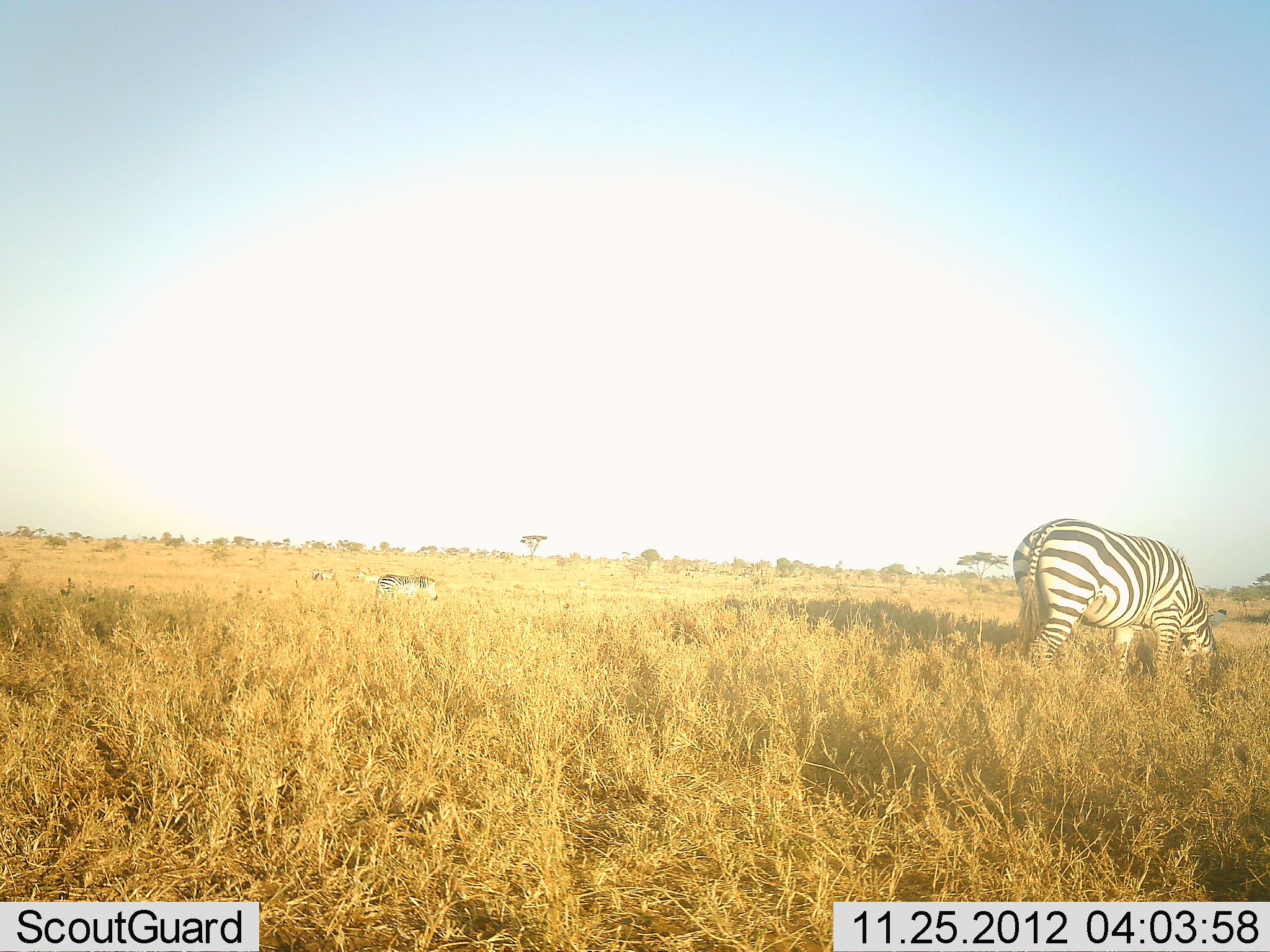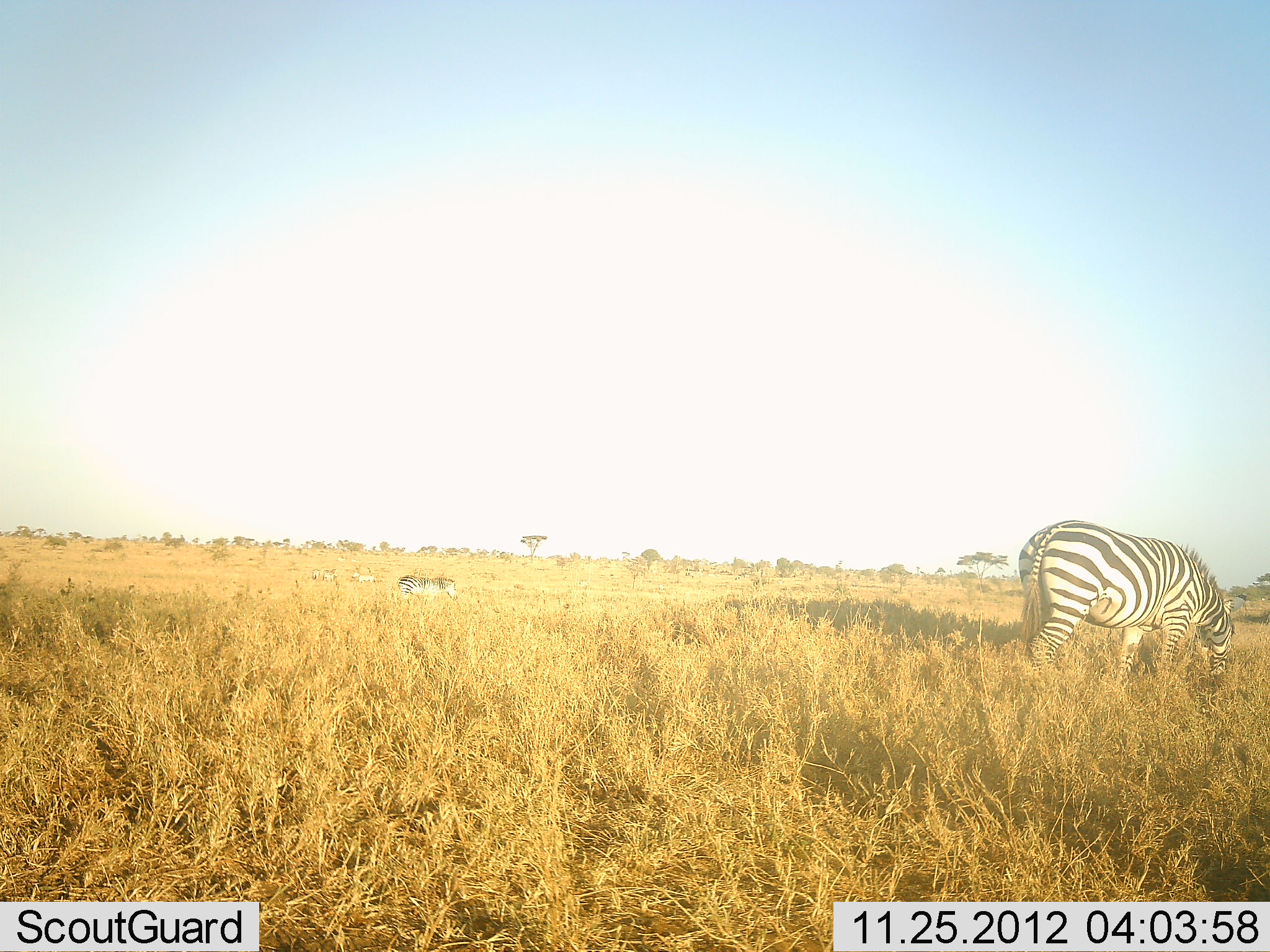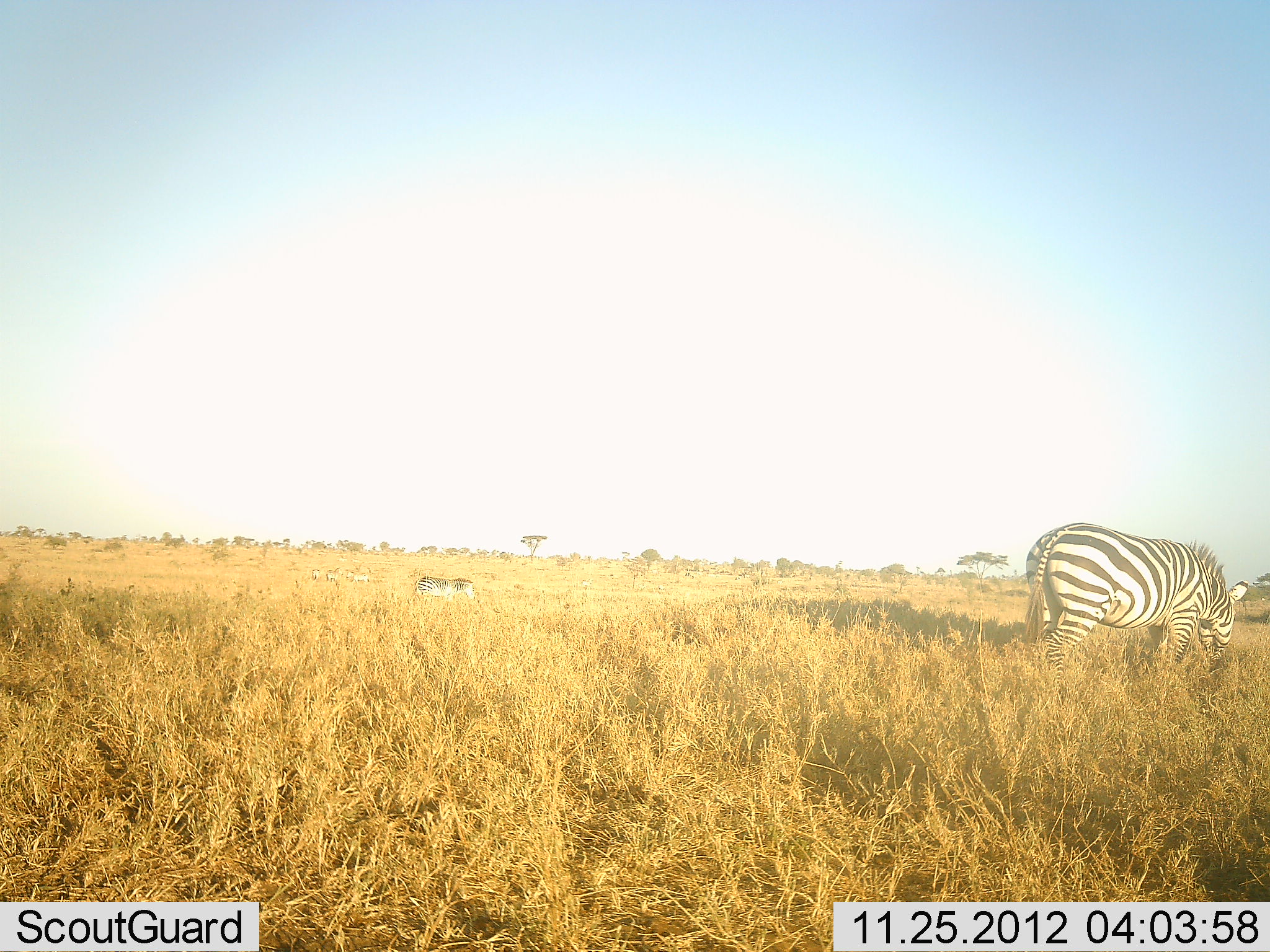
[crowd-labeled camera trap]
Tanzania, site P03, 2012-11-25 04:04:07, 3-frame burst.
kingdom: Animalia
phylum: Chordata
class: Mammalia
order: Perissodactyla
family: Equidae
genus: Equus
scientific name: Equus quagga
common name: plains zebra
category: zebra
Zebra (plains zebra) (Equus quagga), count 4. Behavior (volunteer vote fractions): standing 40%, resting 0%, moving 80%, interacting 0%. Young present (vote fraction): 0%. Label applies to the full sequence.